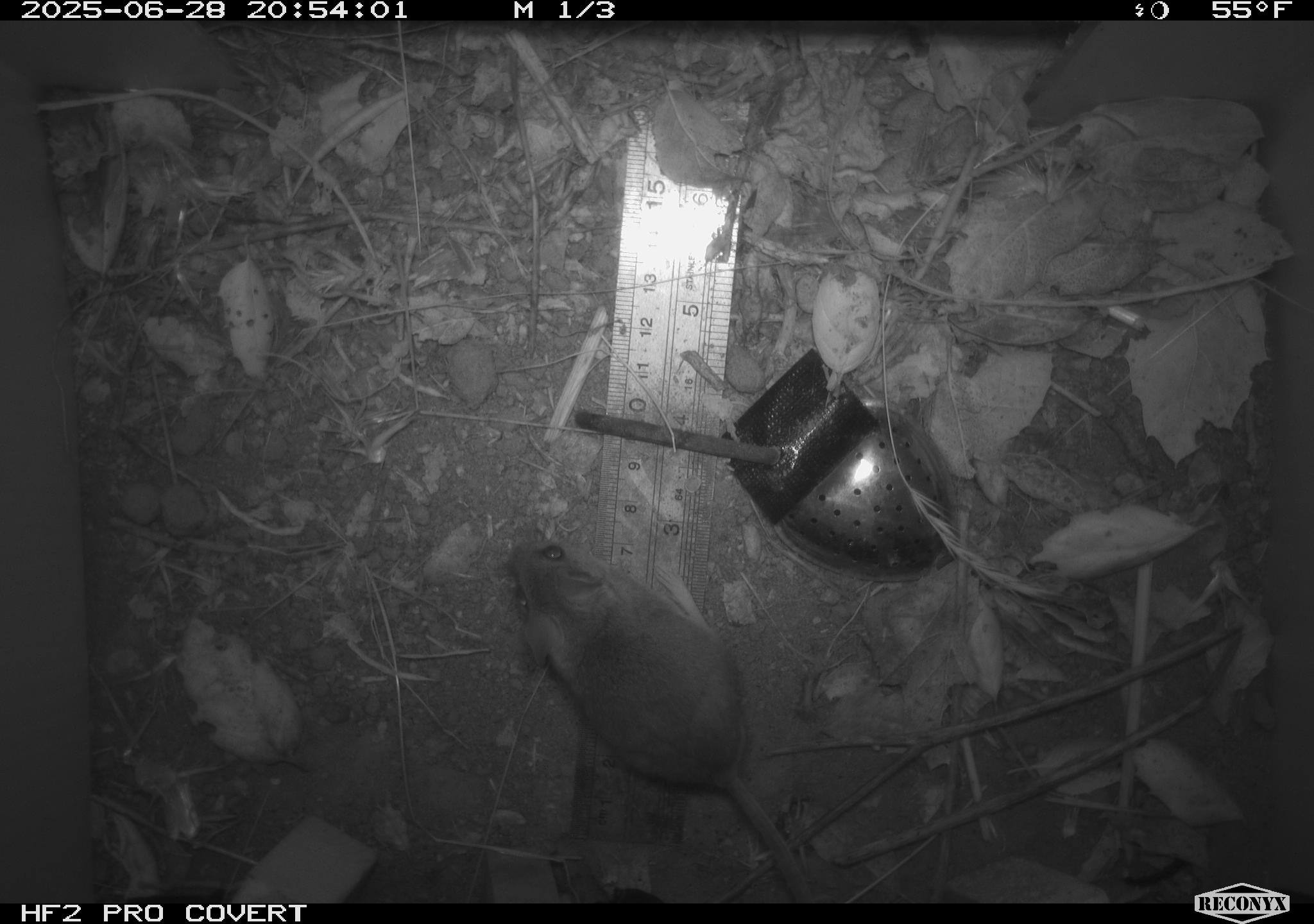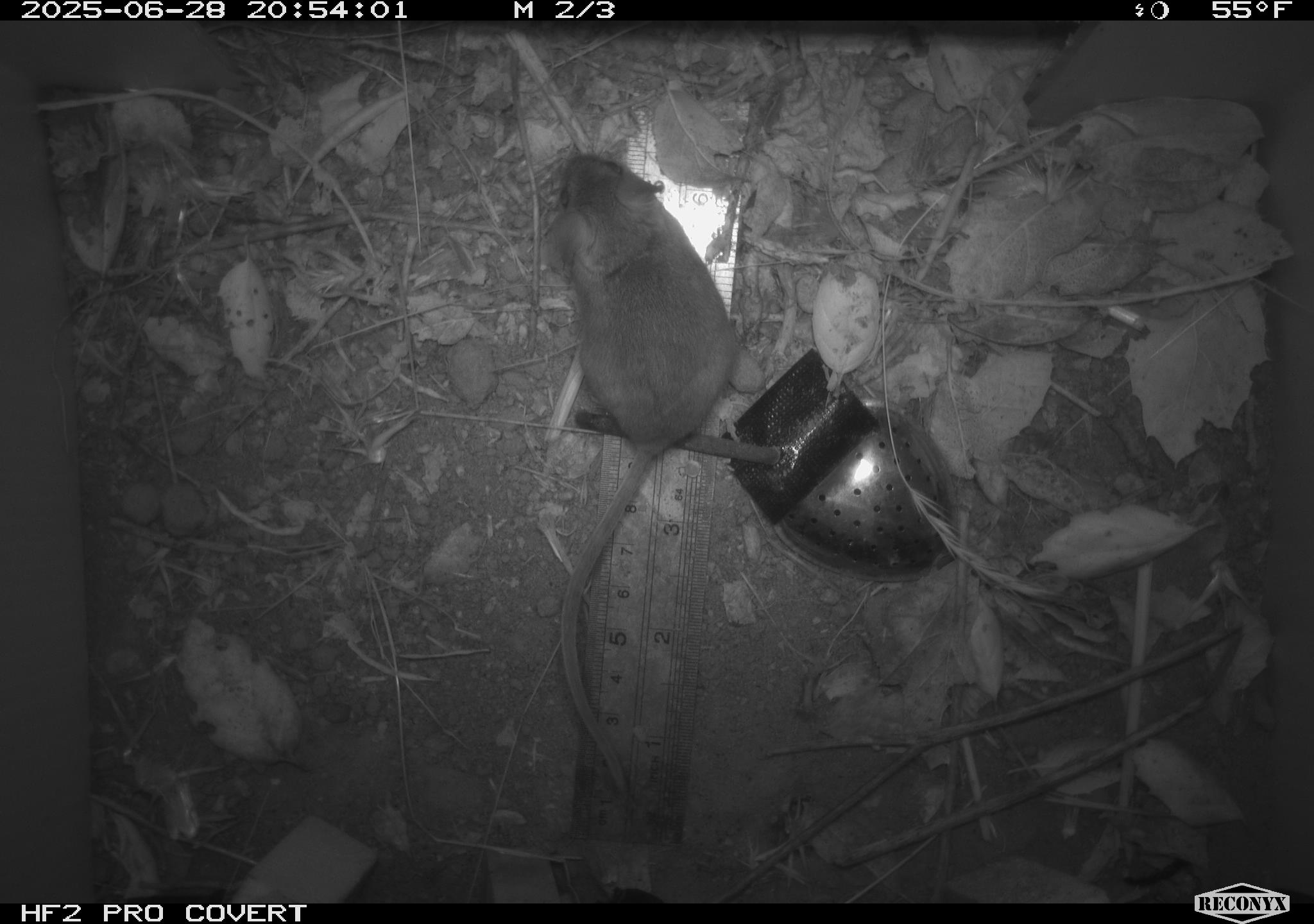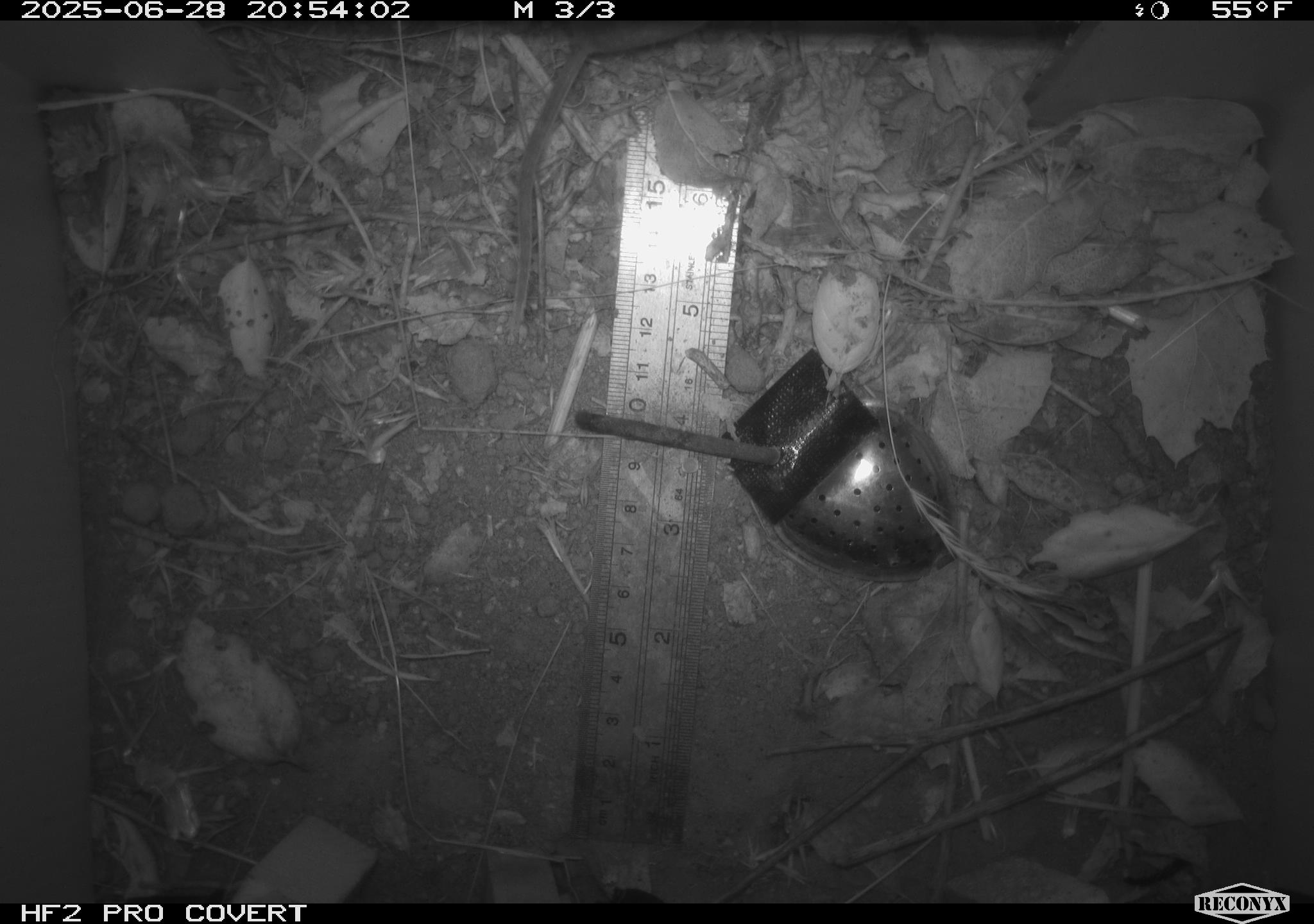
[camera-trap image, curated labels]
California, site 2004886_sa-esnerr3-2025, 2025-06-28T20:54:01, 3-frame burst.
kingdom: Animalia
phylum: Chordata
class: Mammalia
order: Rodentia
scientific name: Rodentia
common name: rodent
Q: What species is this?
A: Rodent (Rodentia).